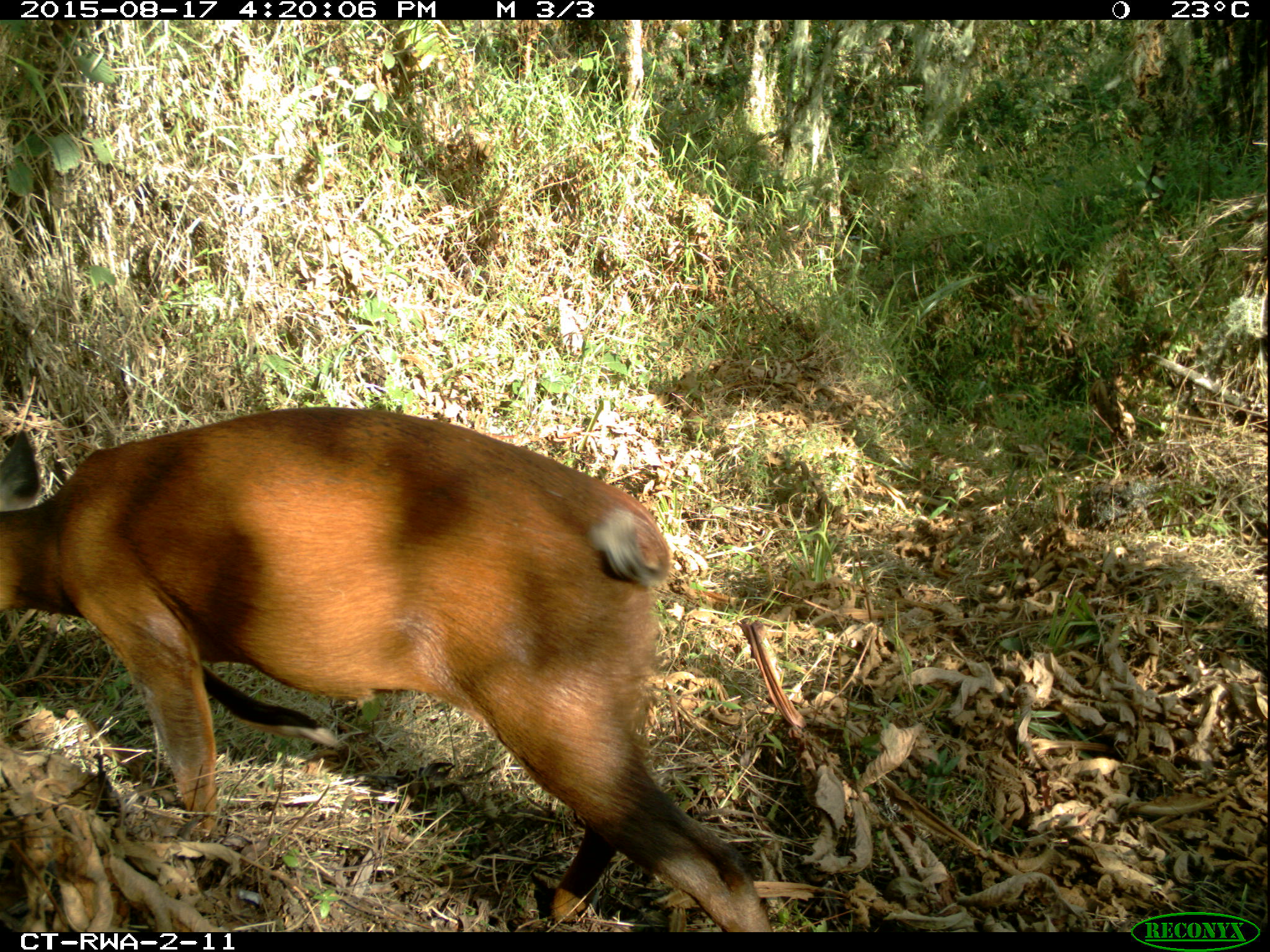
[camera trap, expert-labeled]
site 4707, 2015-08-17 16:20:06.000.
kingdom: Animalia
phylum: Chordata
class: Mammalia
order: Artiodactyla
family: Bovidae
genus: Cephalophus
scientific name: Cephalophus nigrifrons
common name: black-fronted duiker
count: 1